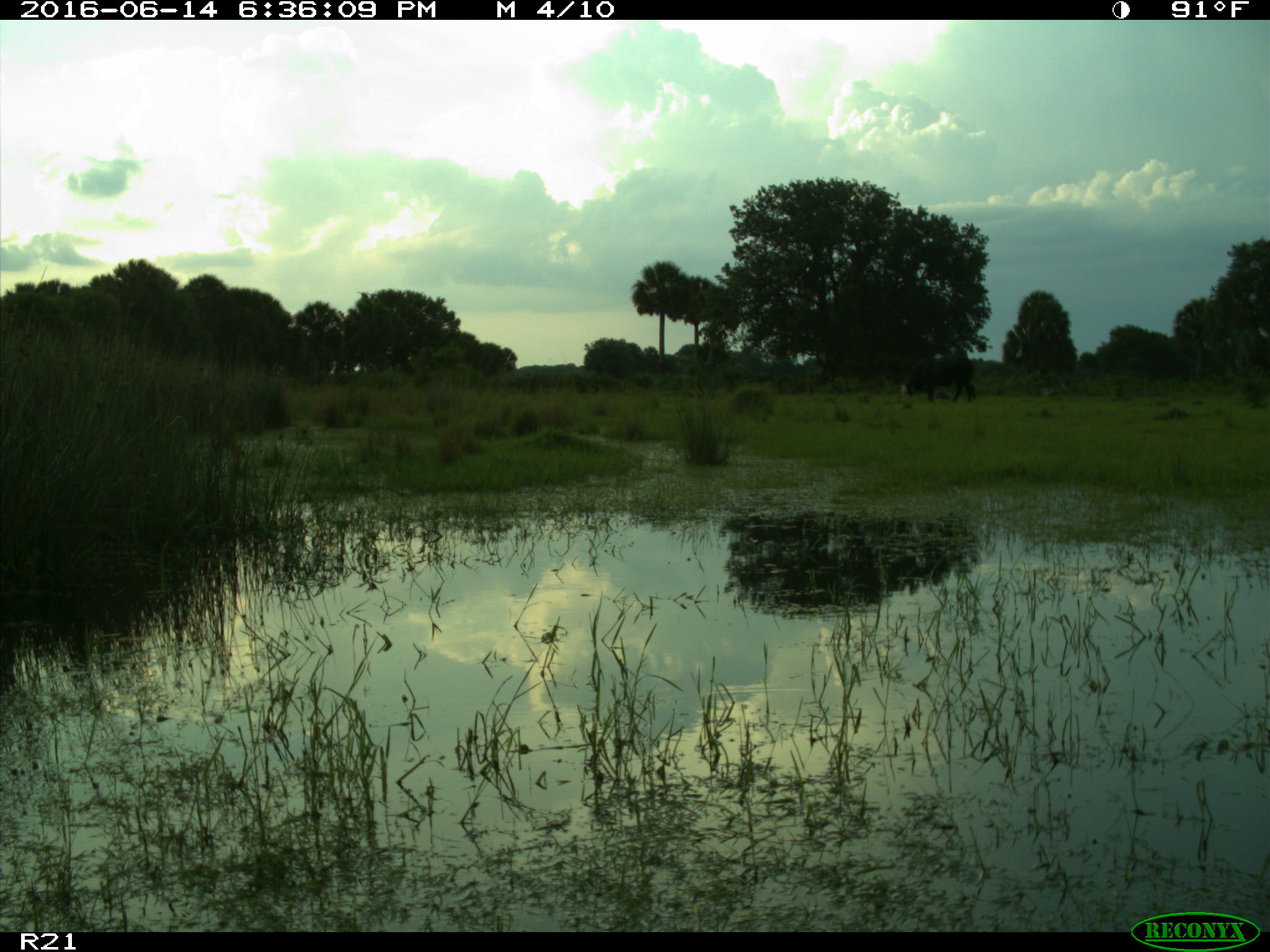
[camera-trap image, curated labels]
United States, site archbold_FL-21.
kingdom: Animalia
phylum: Chordata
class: Mammalia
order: Artiodactyla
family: Bovidae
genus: Bos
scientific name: Bos taurus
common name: domestic cow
Bos taurus (domestic cow).